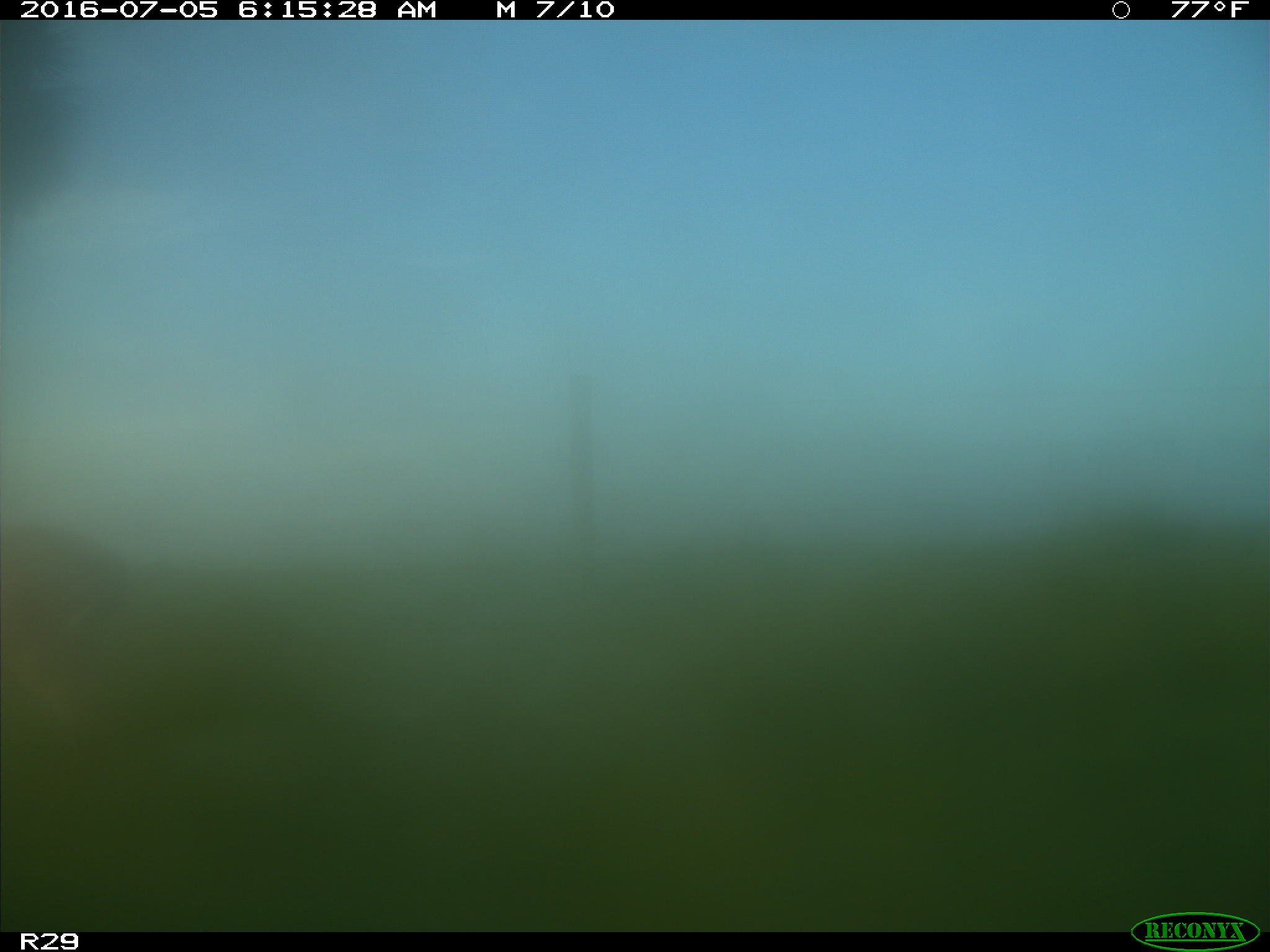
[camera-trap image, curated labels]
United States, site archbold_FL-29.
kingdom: Animalia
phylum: Chordata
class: Mammalia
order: Artiodactyla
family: Cervidae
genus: Odocoileus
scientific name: Odocoileus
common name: deer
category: unidentified deer